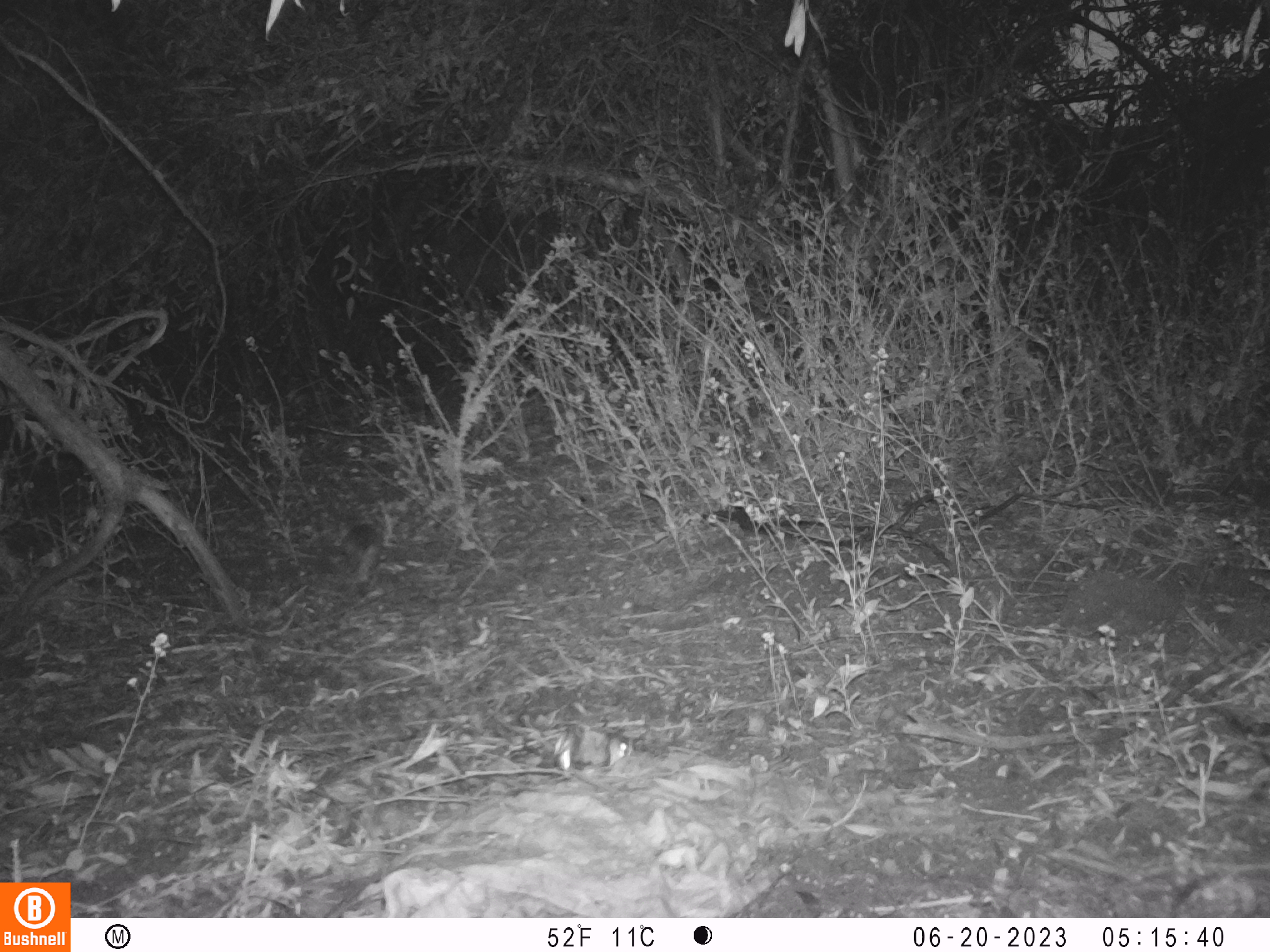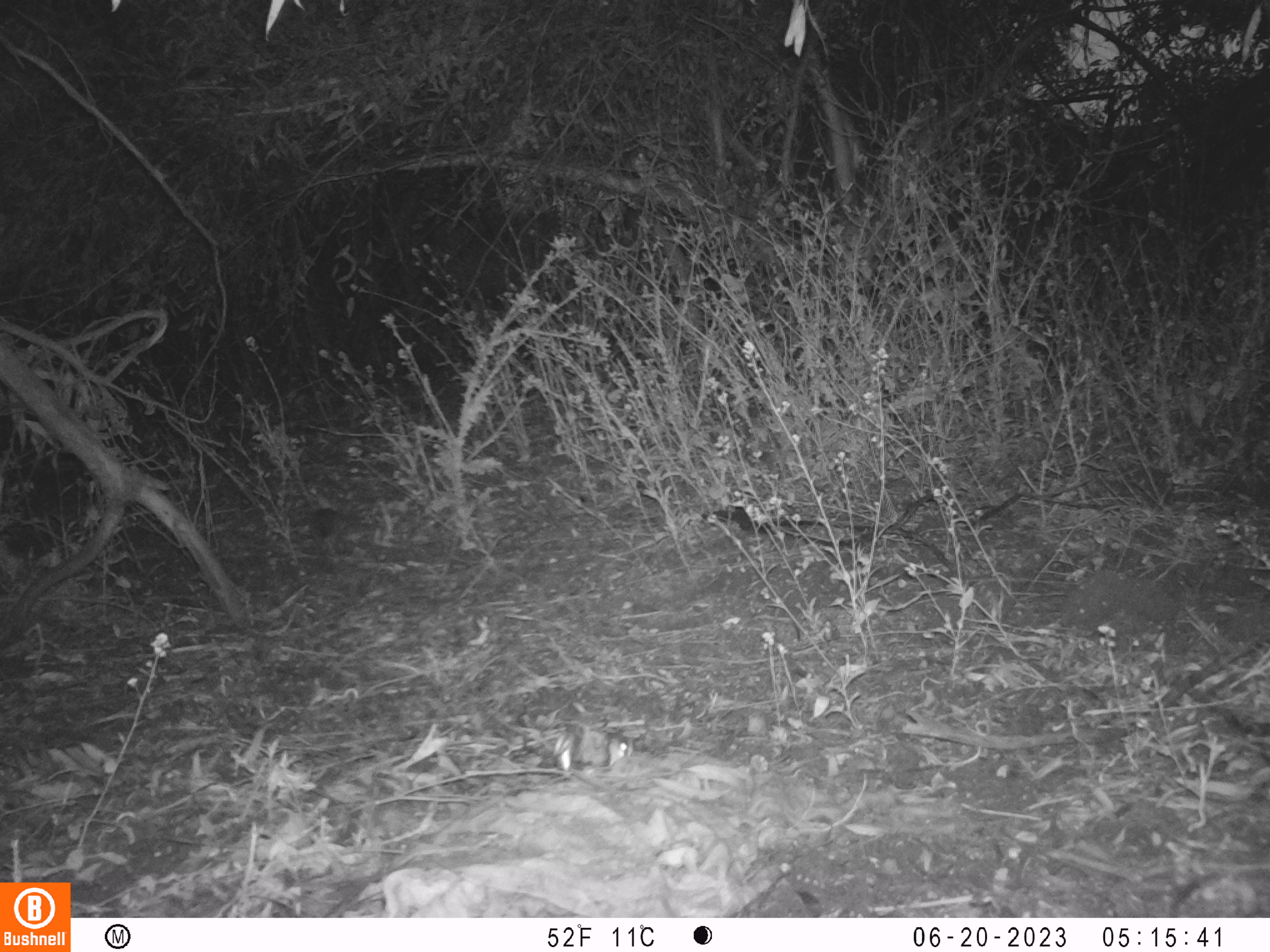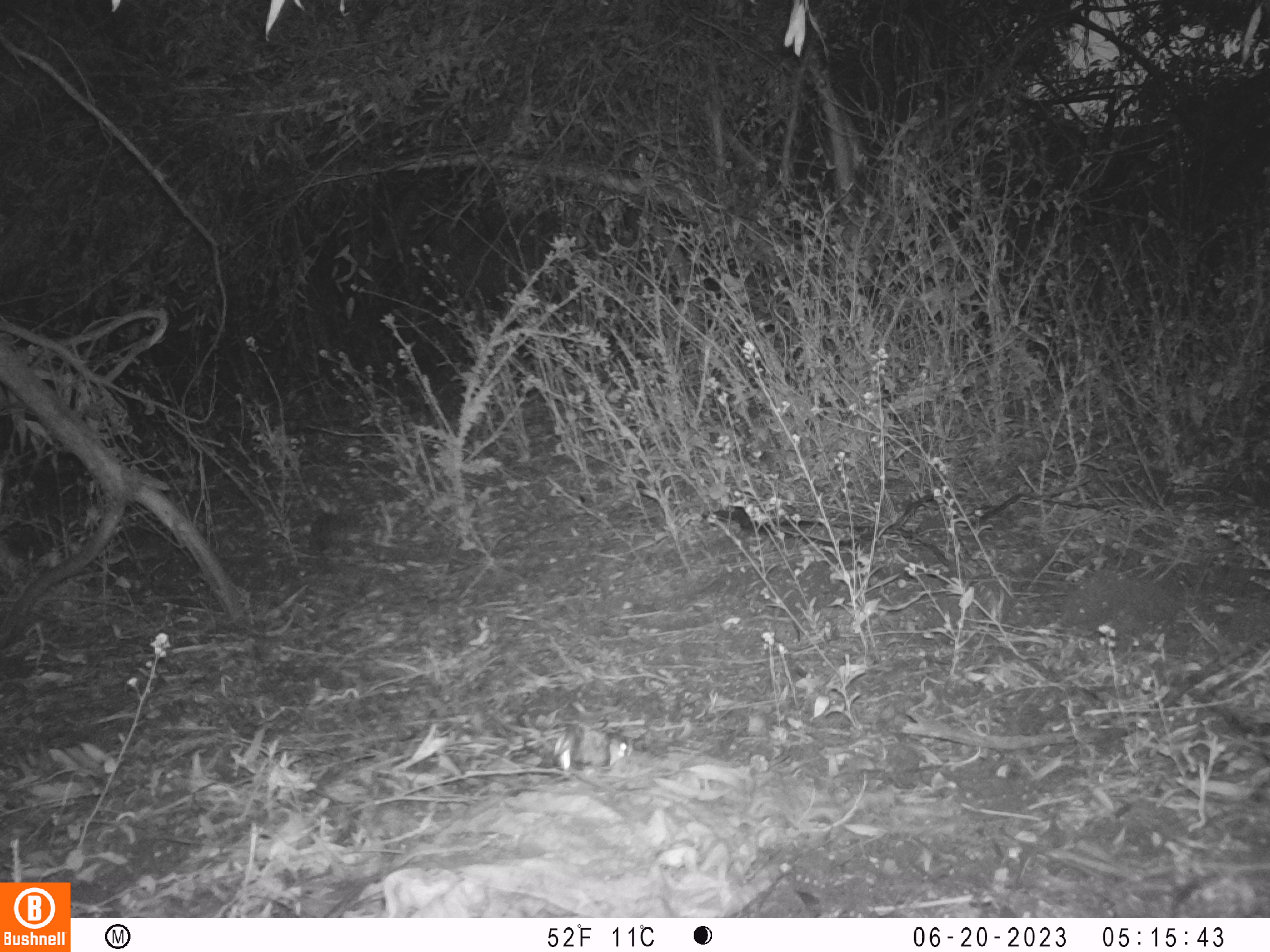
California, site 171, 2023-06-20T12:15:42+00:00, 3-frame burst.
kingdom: Animalia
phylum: Chordata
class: Mammalia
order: Lagomorpha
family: Leporidae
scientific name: Leporidae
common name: rabbit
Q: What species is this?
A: Rabbit (Leporidae).